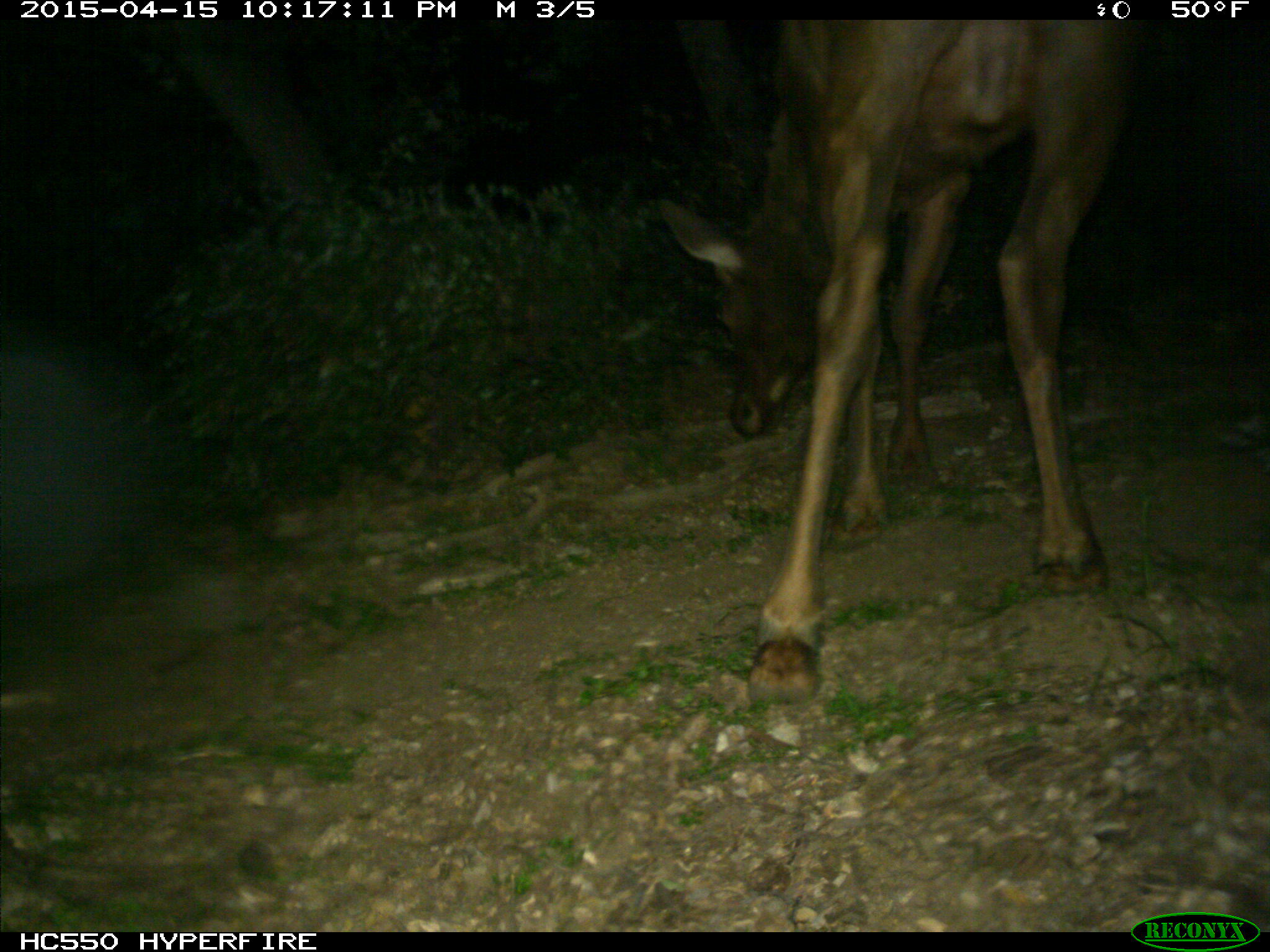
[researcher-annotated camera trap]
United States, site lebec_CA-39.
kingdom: Animalia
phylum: Chordata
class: Mammalia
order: Artiodactyla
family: Cervidae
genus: Cervus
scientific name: Cervus canadensis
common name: elk